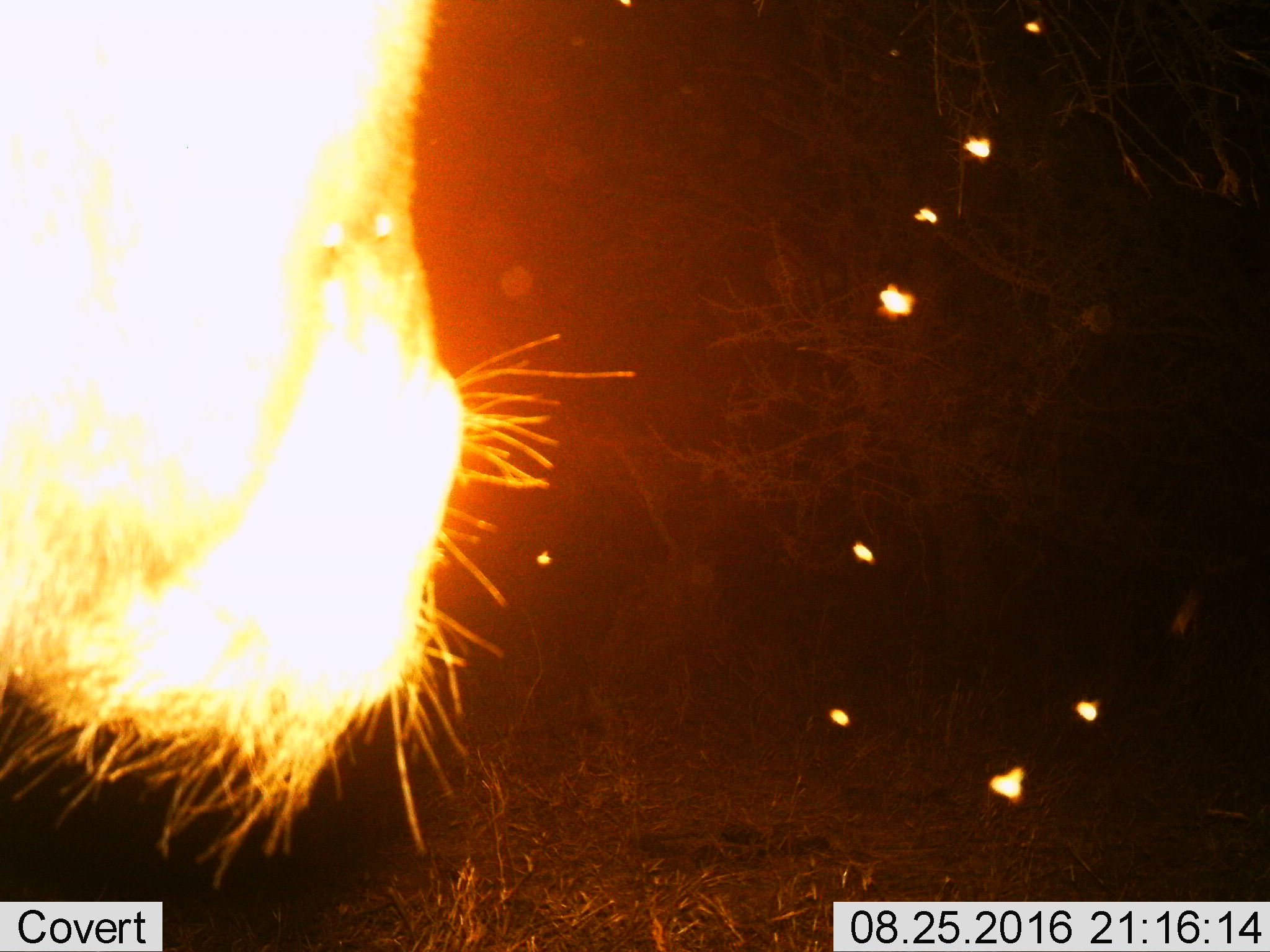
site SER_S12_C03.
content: unidentified animal